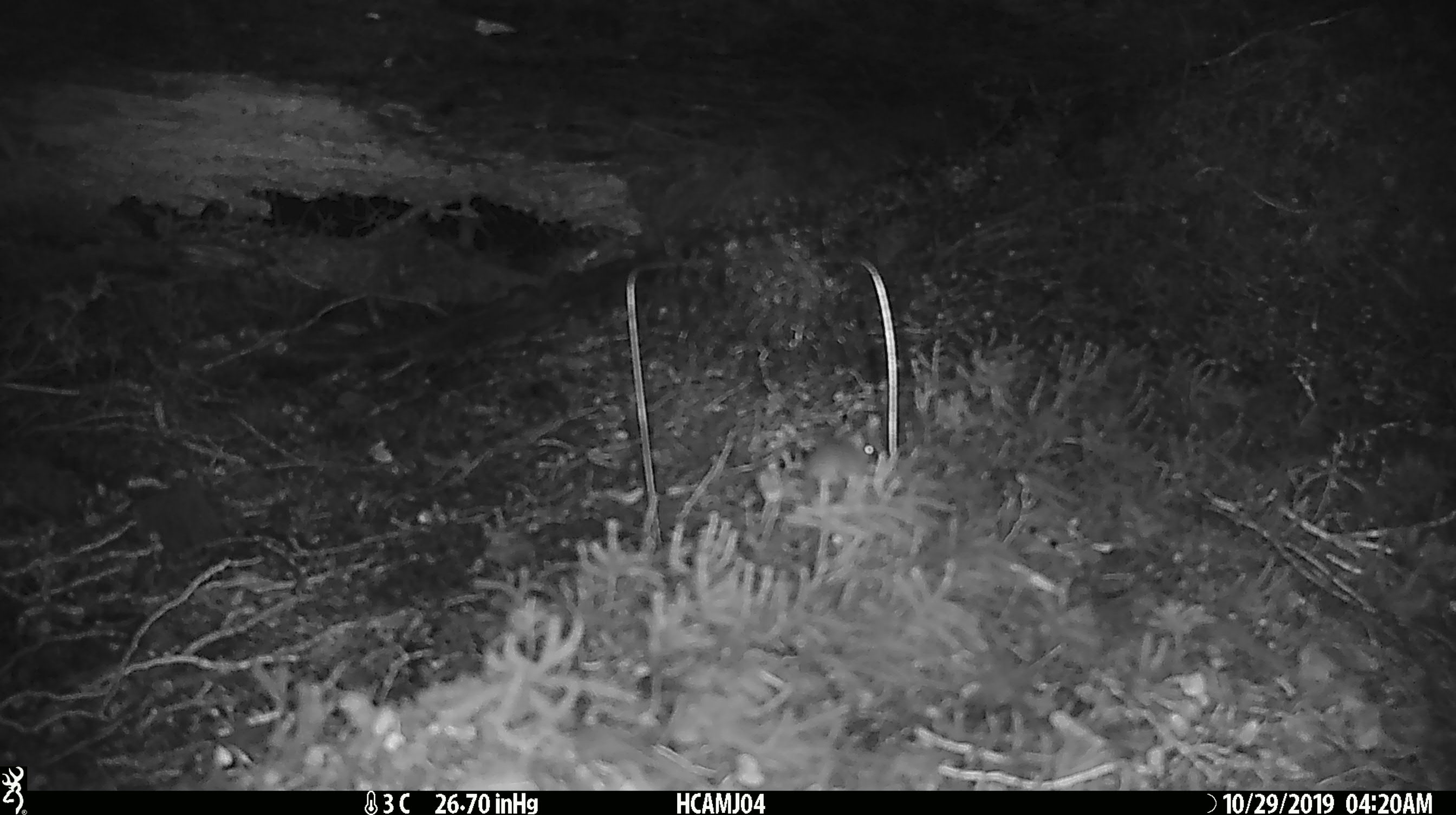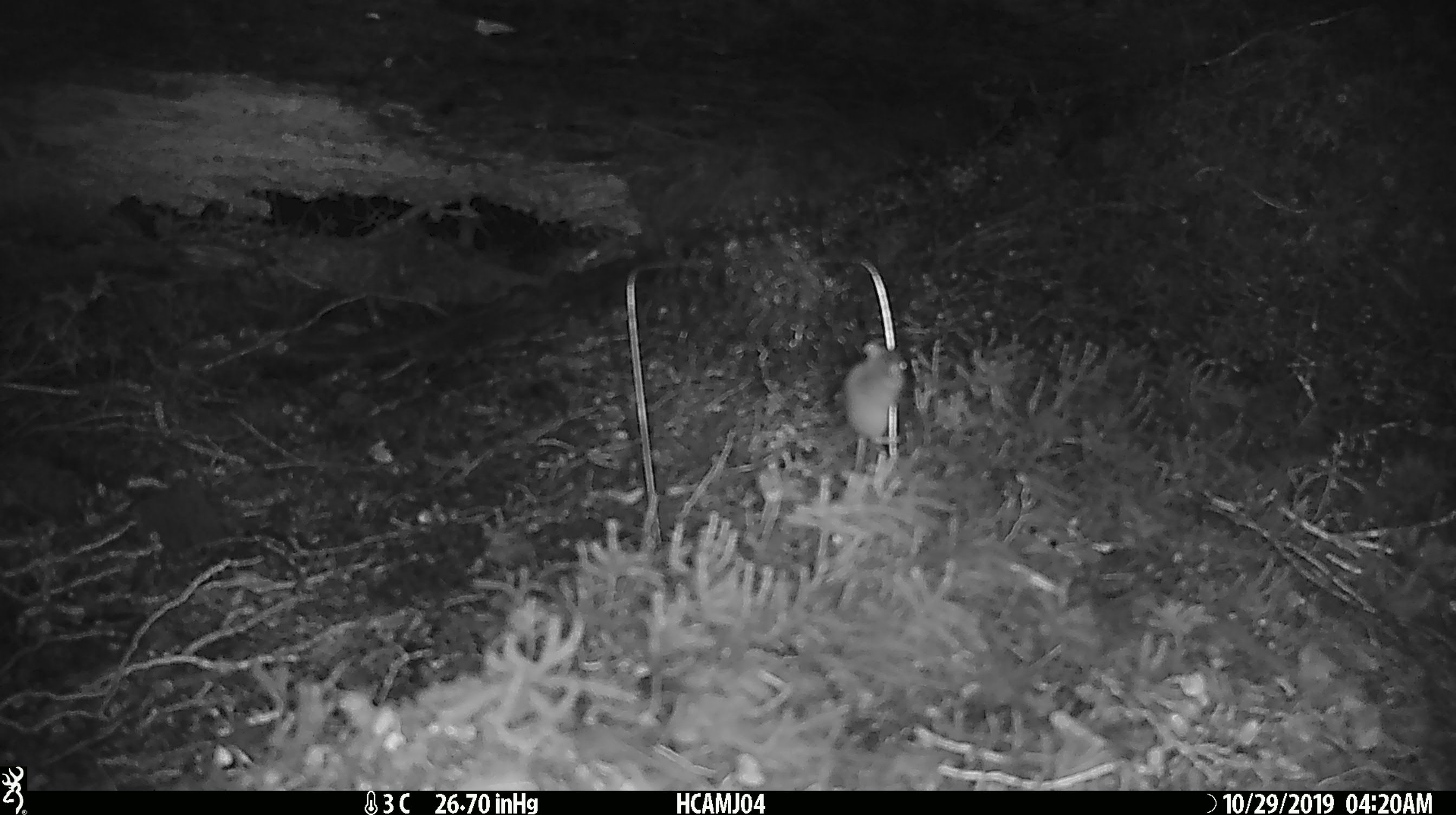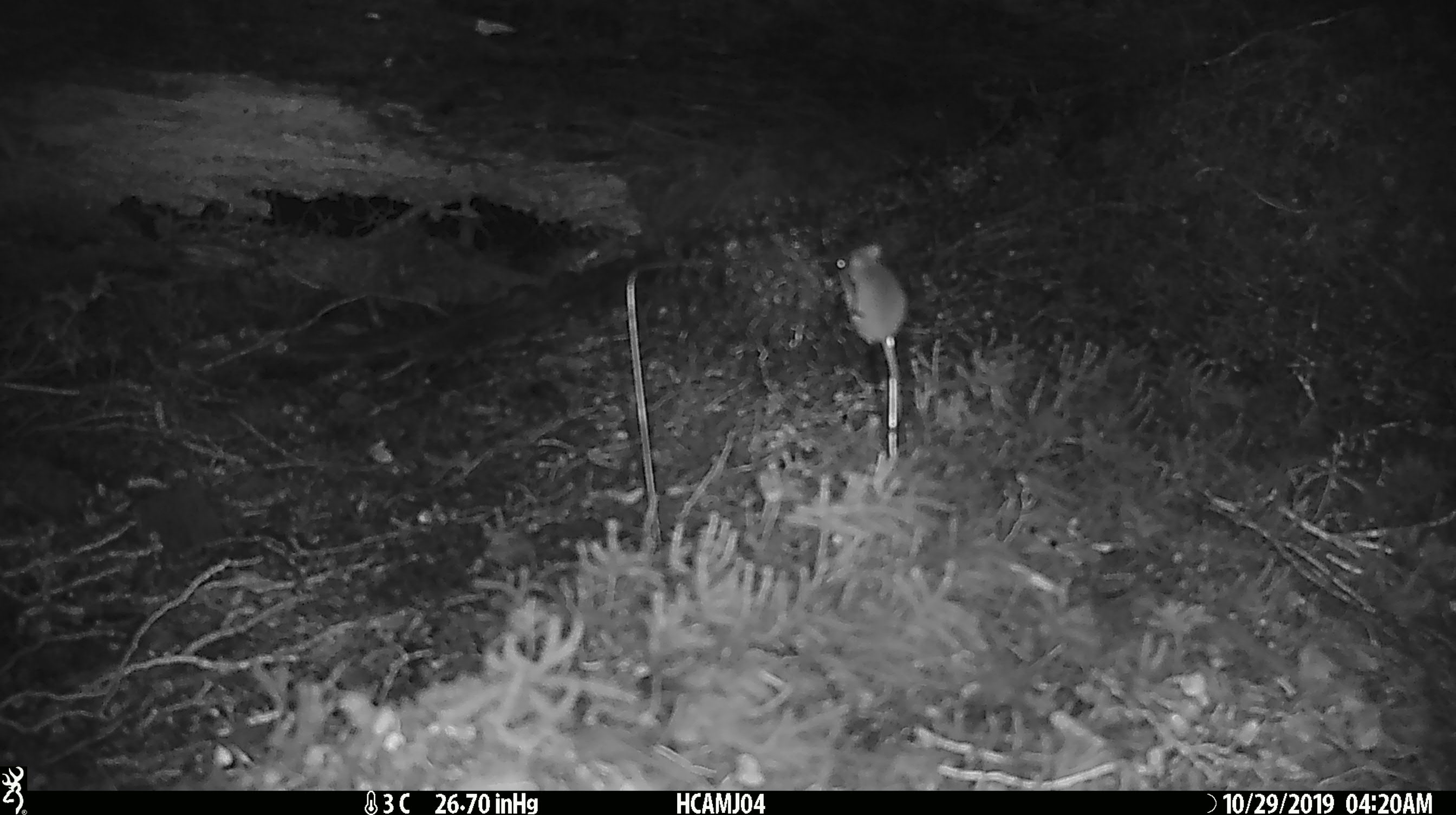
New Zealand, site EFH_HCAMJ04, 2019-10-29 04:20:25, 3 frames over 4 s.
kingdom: Animalia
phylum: Chordata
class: Mammalia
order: Rodentia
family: Muridae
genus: Mus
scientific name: Mus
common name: mouse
Mouse (Mus).